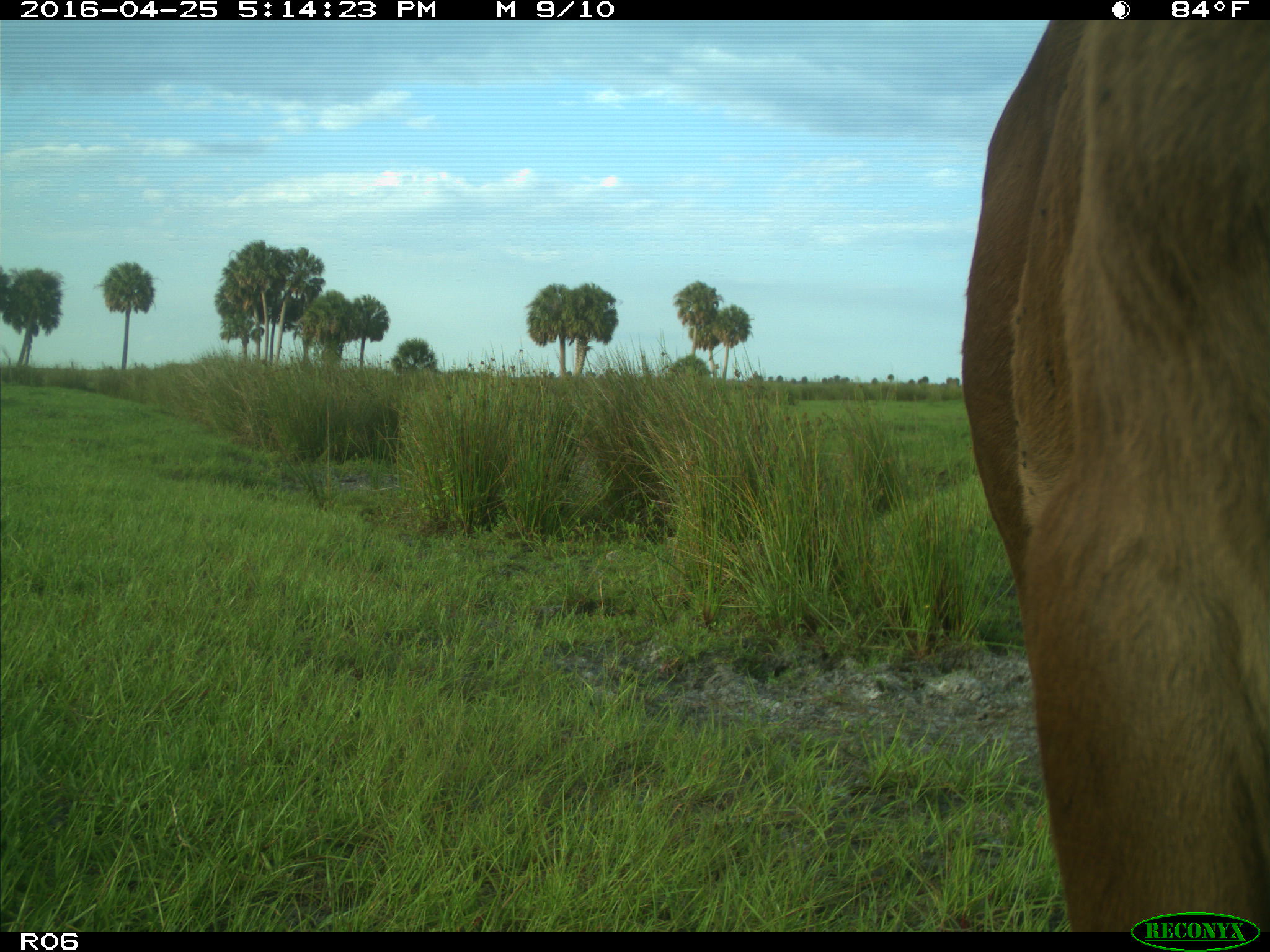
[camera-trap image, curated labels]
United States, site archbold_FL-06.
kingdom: Animalia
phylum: Chordata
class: Mammalia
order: Artiodactyla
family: Bovidae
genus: Bos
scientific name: Bos taurus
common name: domestic cow